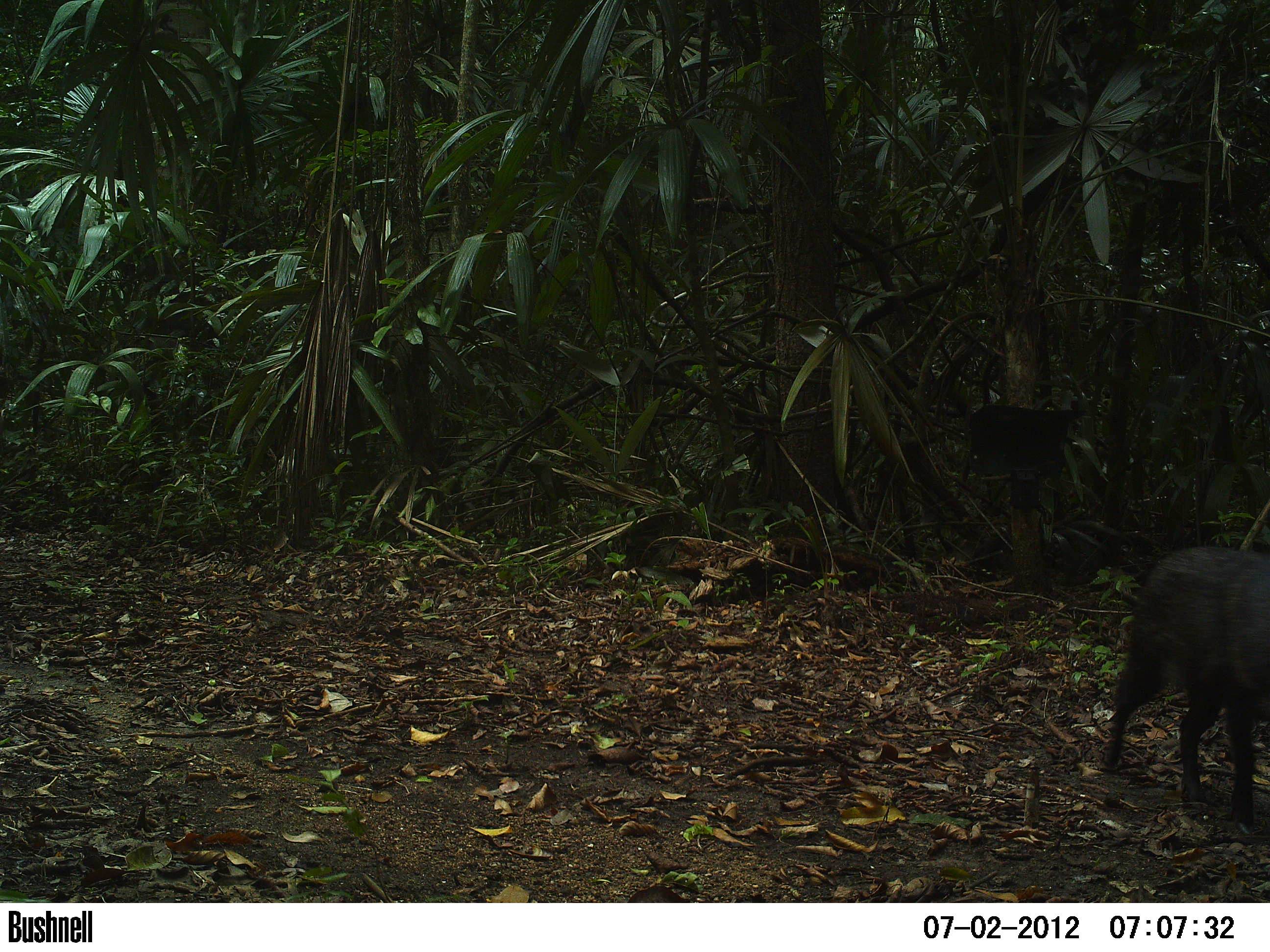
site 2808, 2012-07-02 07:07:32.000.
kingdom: Animalia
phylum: Chordata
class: Mammalia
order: Artiodactyla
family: Tayassuidae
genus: Pecari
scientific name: Pecari tajacu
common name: collared peccary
Pecari tajacu (collared peccary), count 1, age adult.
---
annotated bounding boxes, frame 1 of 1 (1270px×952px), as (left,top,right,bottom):
pecari tajacu: (1097,544,1270,833)